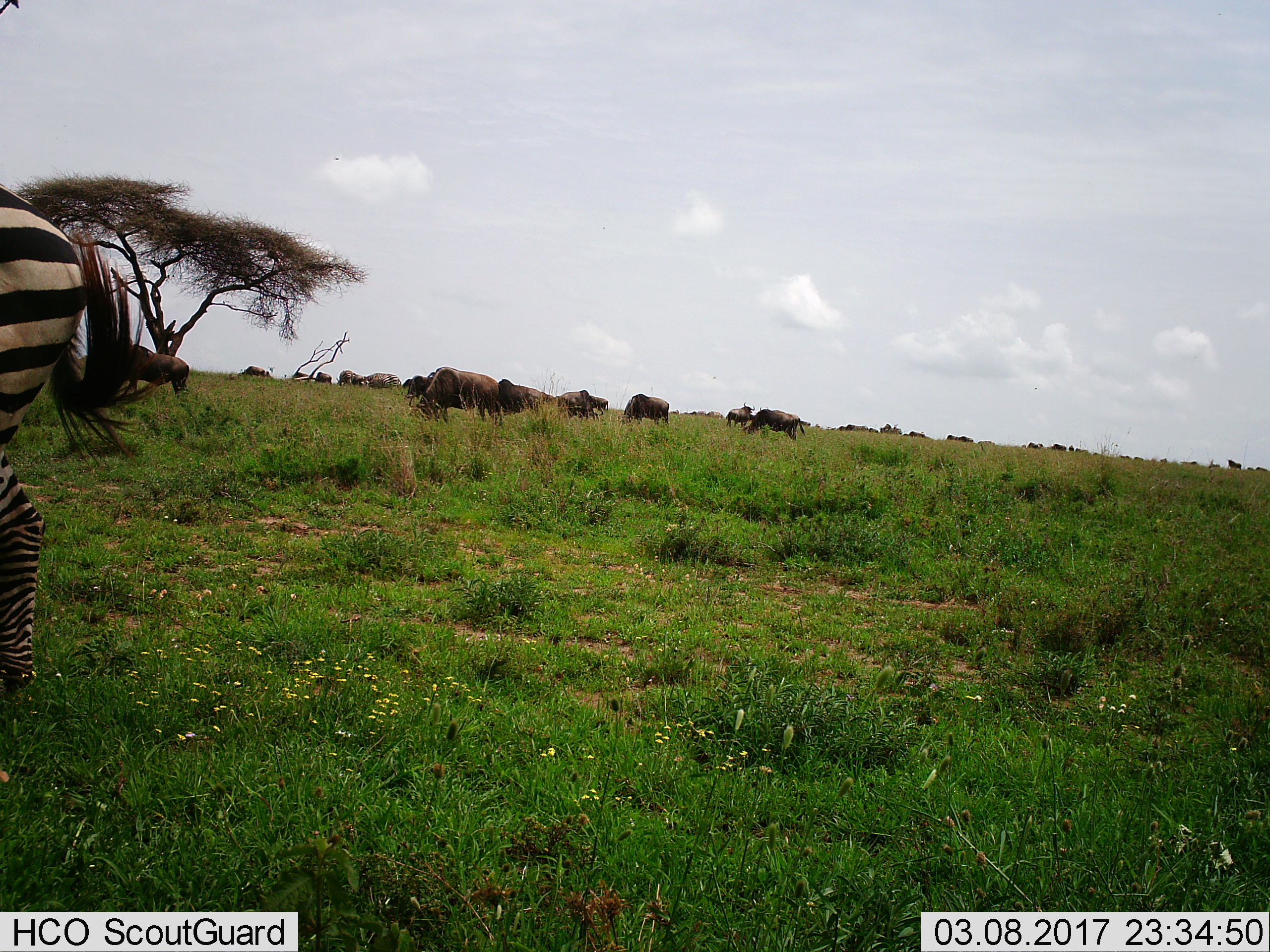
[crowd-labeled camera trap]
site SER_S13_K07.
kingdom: Animalia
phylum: Chordata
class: Mammalia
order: Artiodactyla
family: Bovidae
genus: Connochaetes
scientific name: Connochaetes taurinus taurinus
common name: blue wildebeest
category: wildebeestblue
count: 11-50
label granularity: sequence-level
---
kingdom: Animalia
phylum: Chordata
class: Mammalia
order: Perissodactyla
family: Equidae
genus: Equus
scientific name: Equus quagga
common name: plains zebra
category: zebraplains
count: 3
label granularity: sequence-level